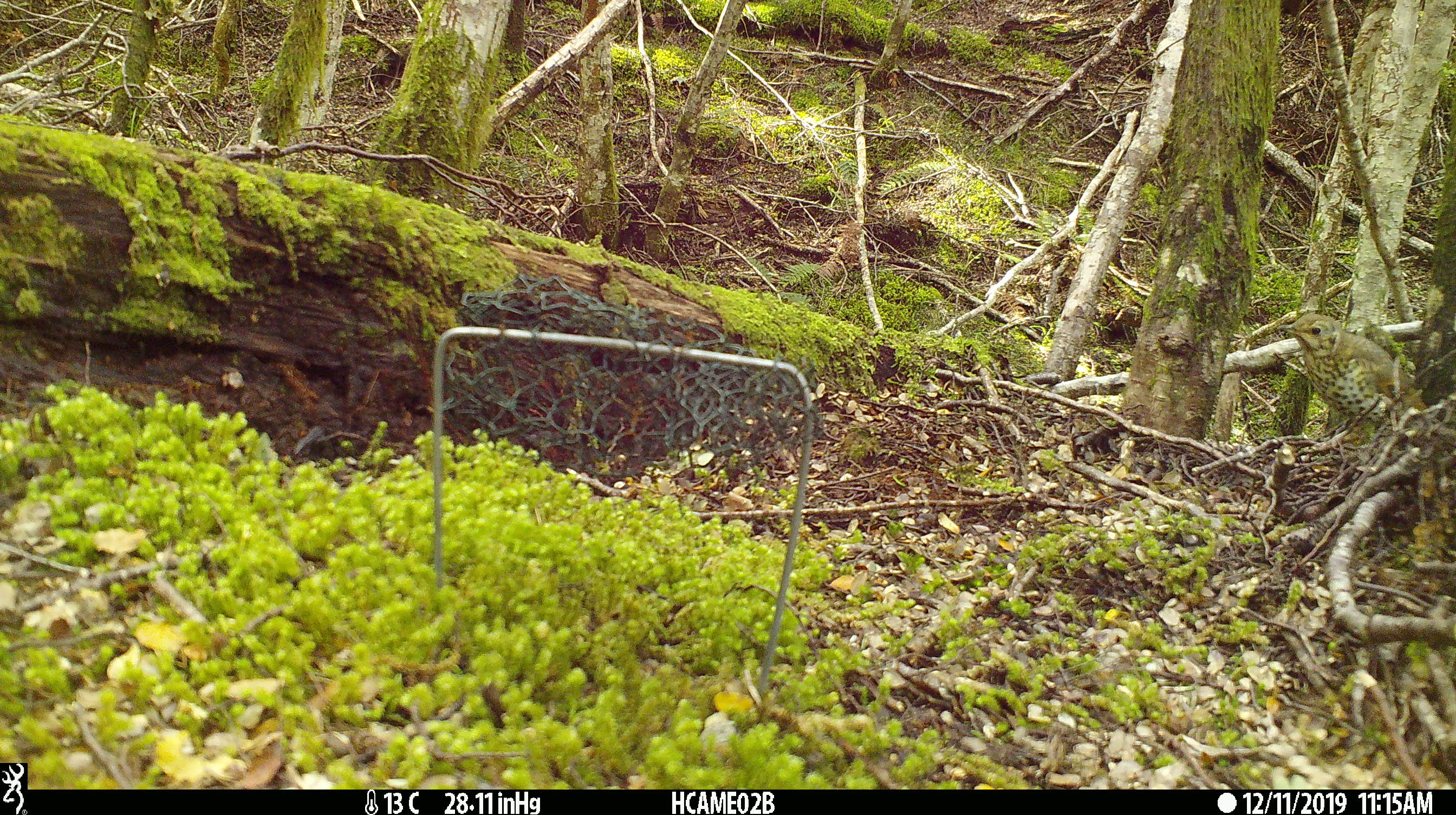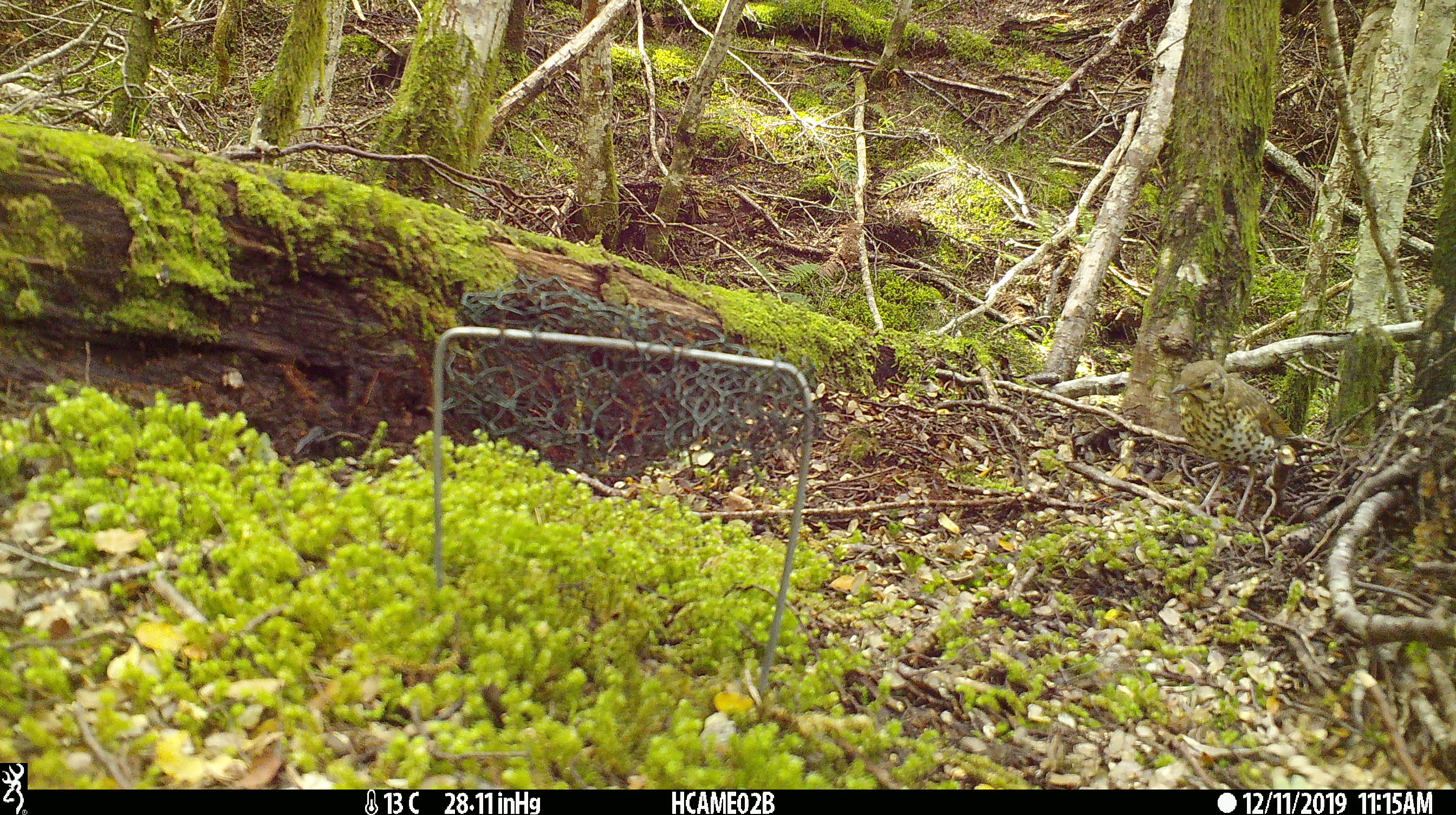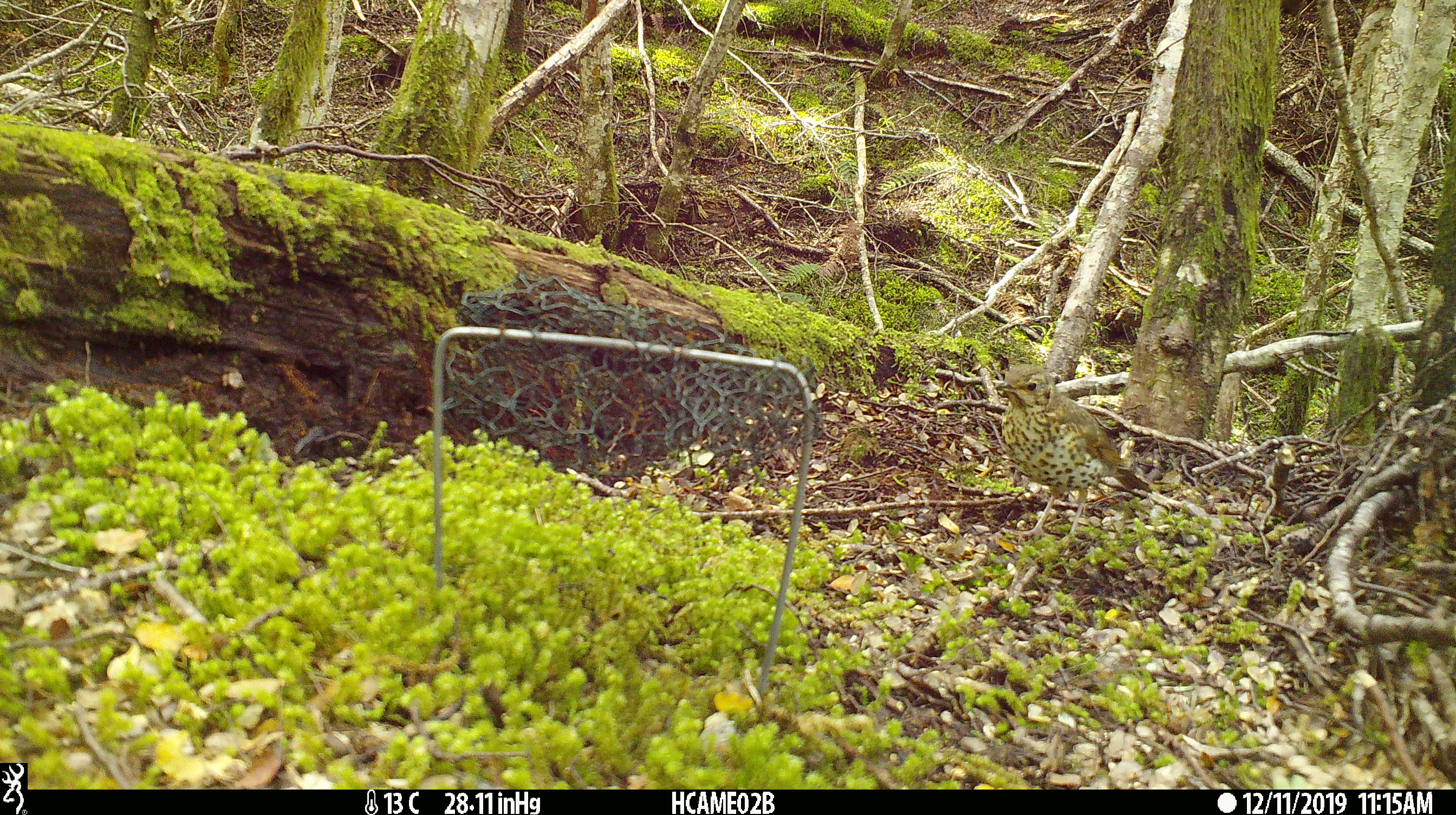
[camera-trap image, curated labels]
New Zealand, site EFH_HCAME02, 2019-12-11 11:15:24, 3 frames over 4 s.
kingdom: Animalia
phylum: Chordata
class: Aves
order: Passeriformes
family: Turdidae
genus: Turdus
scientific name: Turdus philomelos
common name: song thrush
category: thrush